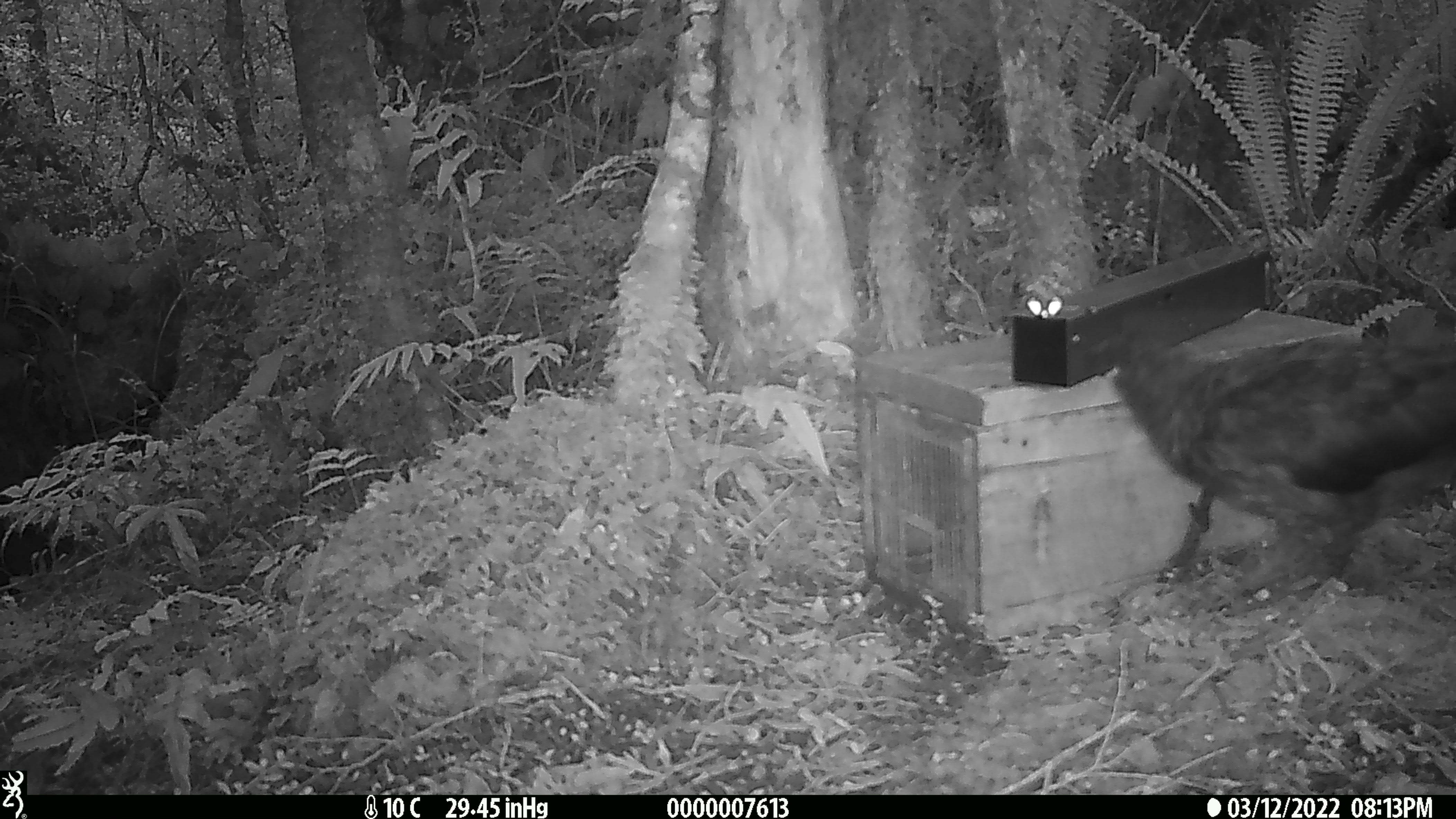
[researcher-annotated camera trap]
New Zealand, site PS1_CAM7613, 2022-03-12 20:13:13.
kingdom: Animalia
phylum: Chordata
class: Aves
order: Psittaciformes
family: Strigopidae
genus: Nestor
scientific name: Nestor notabilis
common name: kea